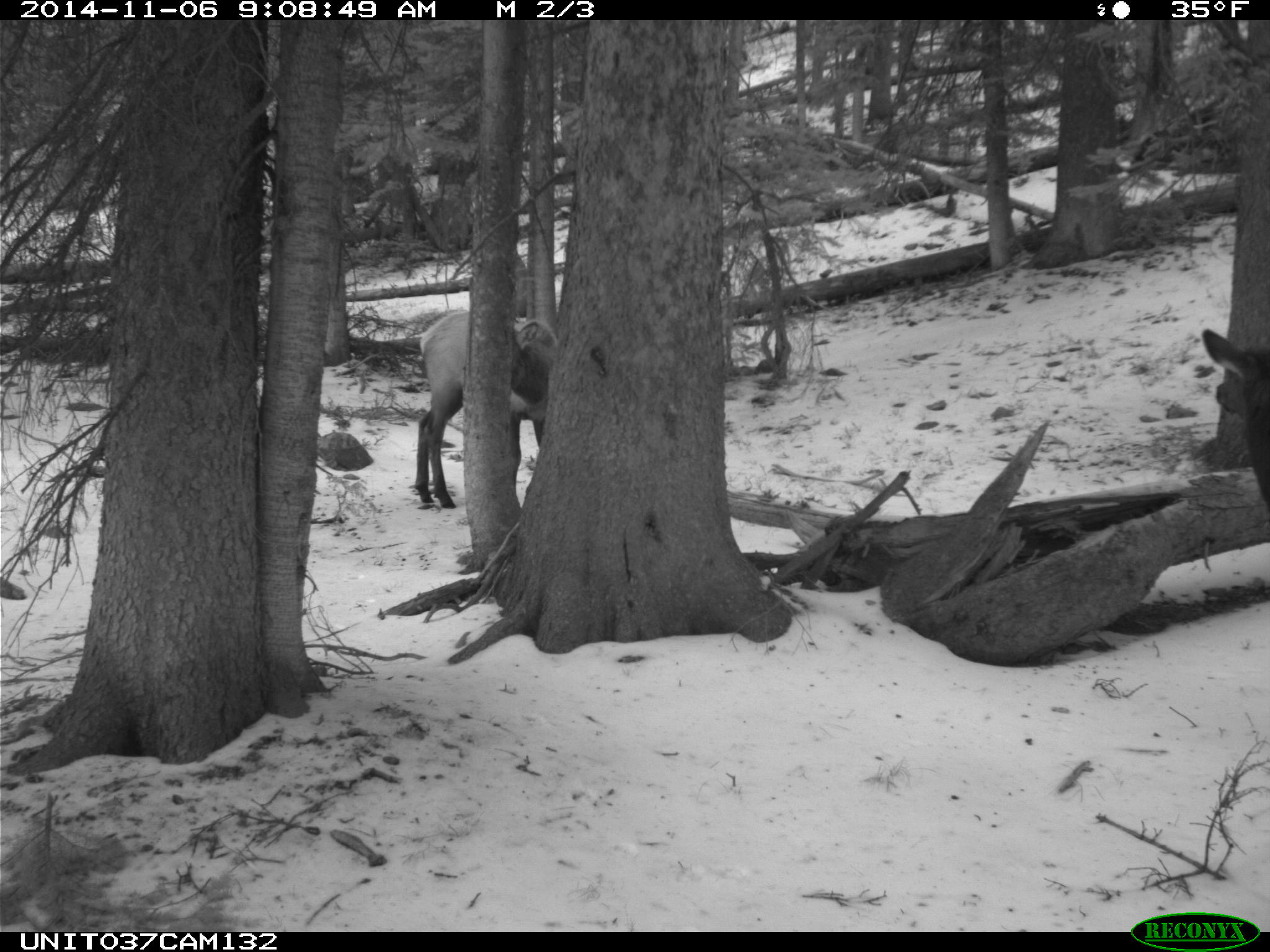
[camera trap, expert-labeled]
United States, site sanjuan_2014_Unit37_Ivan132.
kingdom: Animalia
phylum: Chordata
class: Mammalia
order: Artiodactyla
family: Cervidae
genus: Cervus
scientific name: Cervus elaphus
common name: red deer